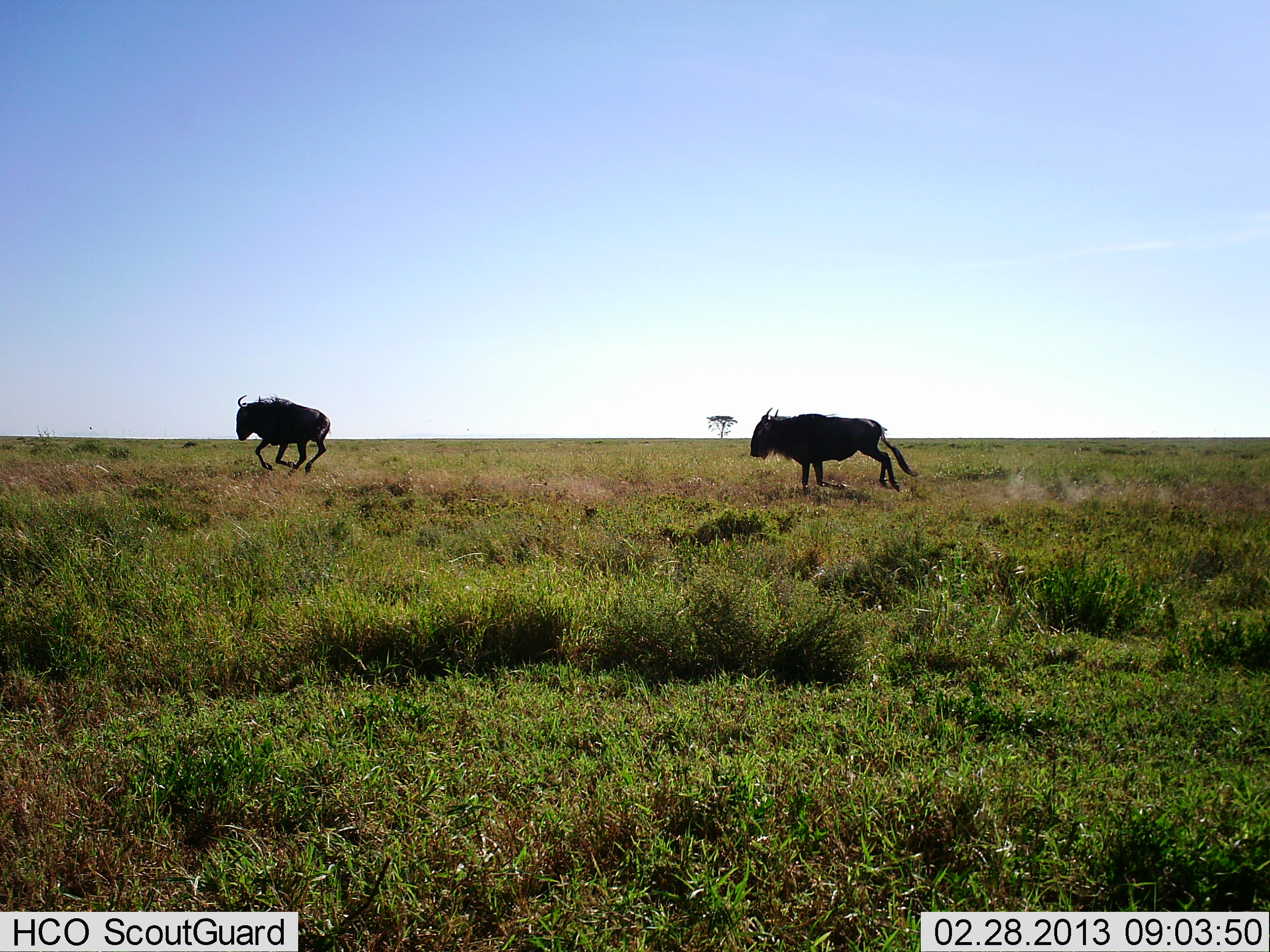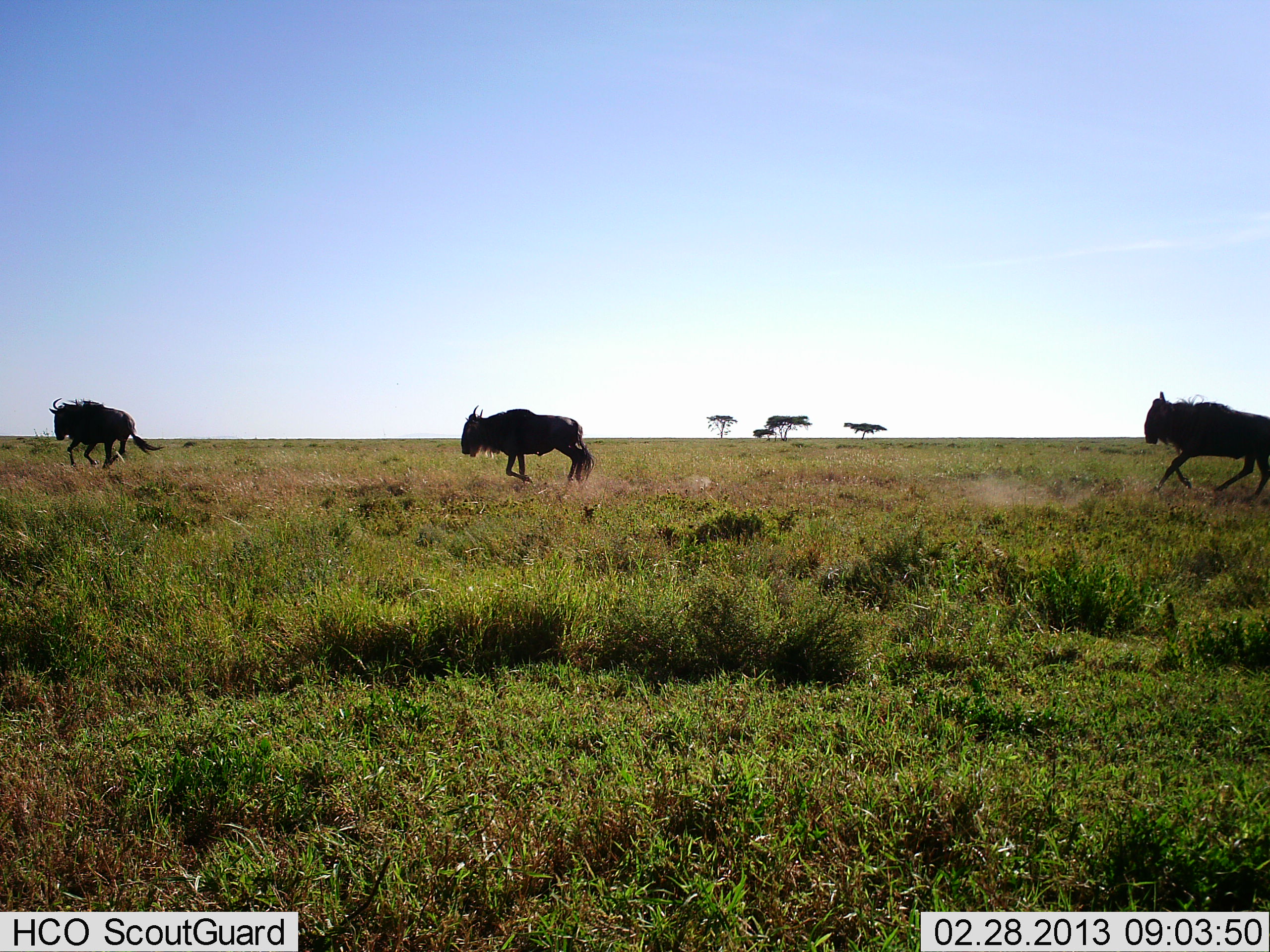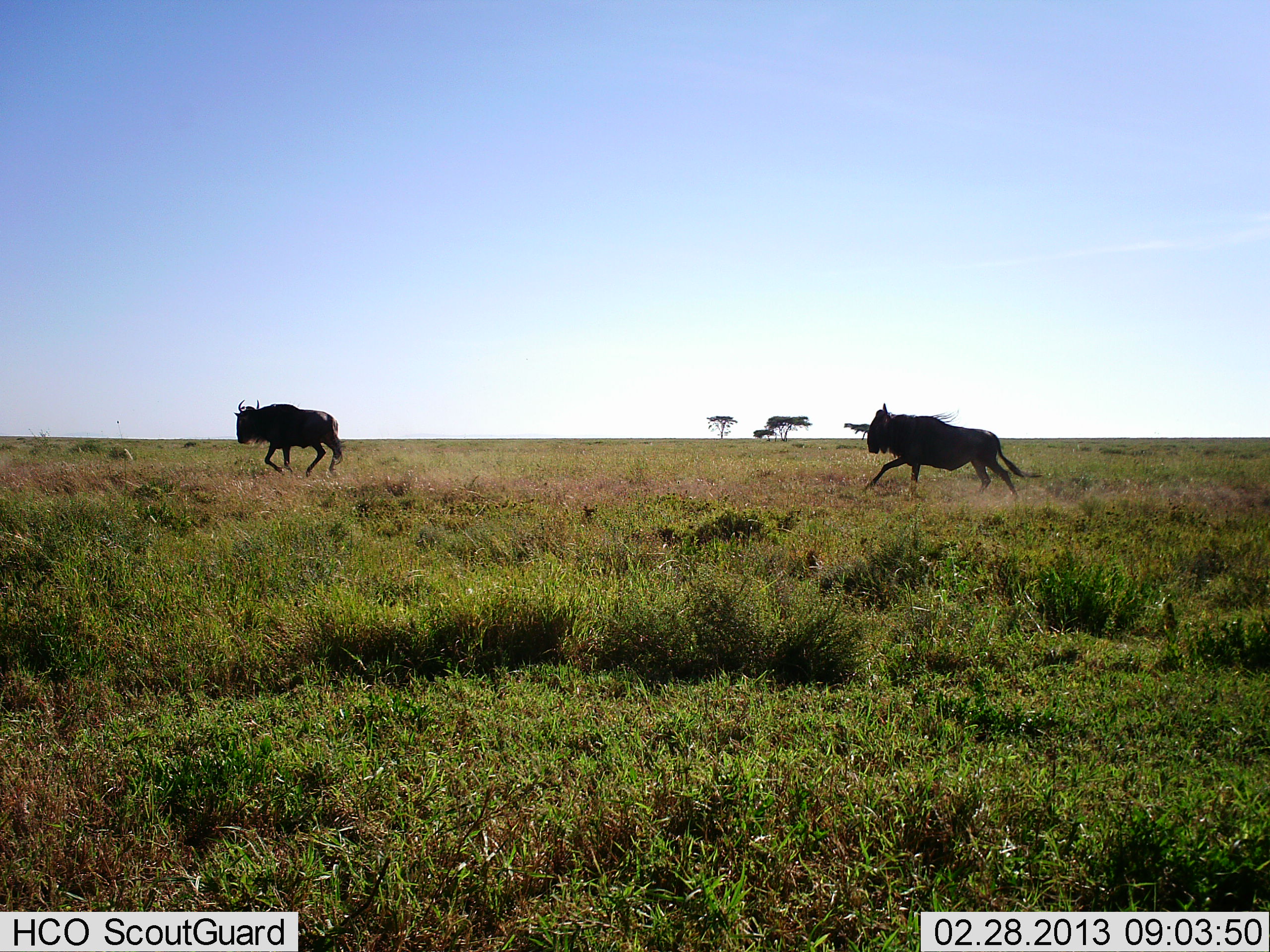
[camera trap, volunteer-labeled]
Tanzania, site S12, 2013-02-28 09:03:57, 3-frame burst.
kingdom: Animalia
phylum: Chordata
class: Mammalia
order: Artiodactyla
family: Bovidae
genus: Connochaetes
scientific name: Connochaetes taurinus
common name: blue wildebeest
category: wildebeest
Wildebeest (blue wildebeest) (Connochaetes taurinus), count 3. Behavior (volunteer vote fractions): standing 3%, resting 0%, moving 100%, interacting 0%. Young present (vote fraction): 0%. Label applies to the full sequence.